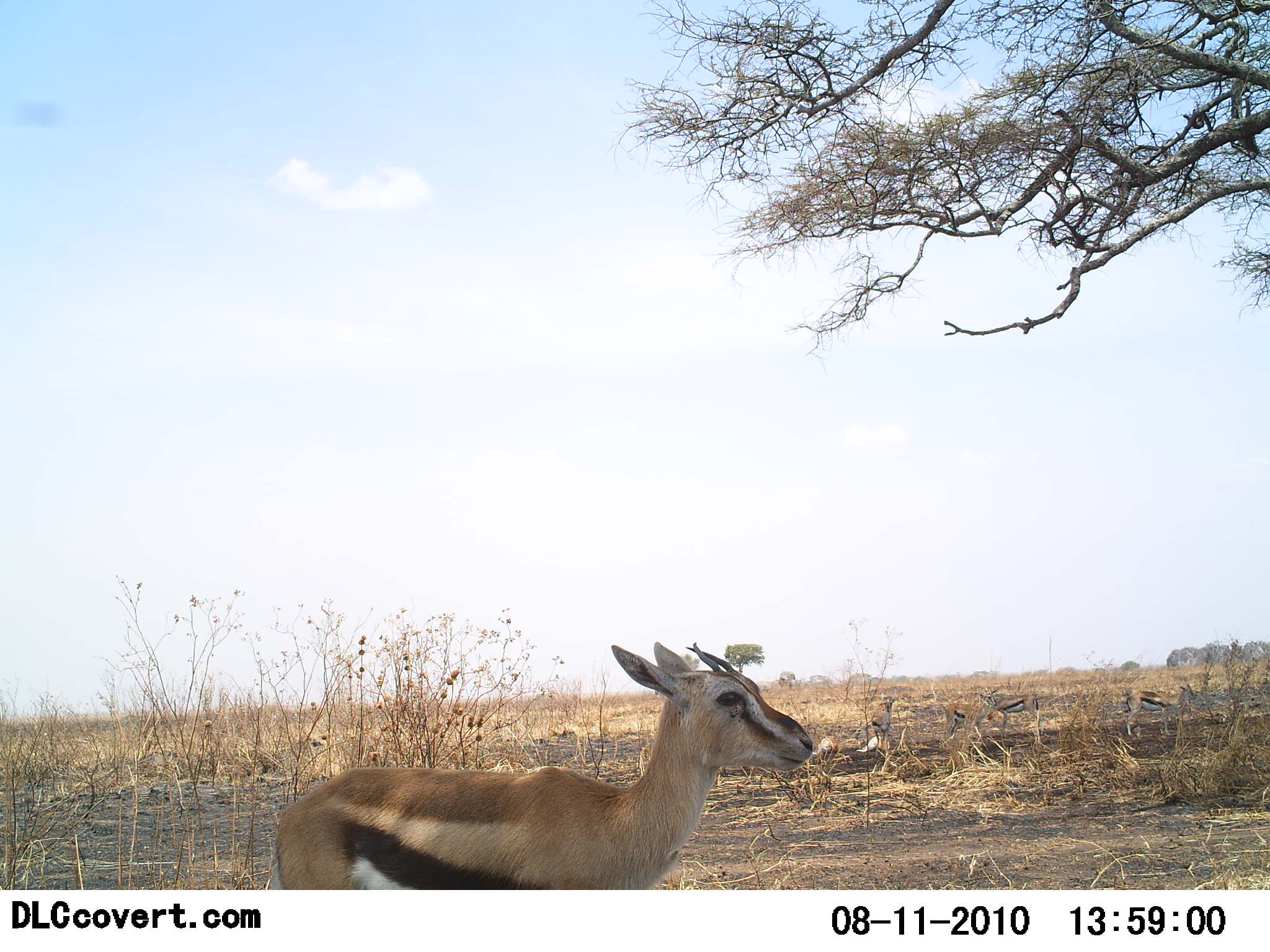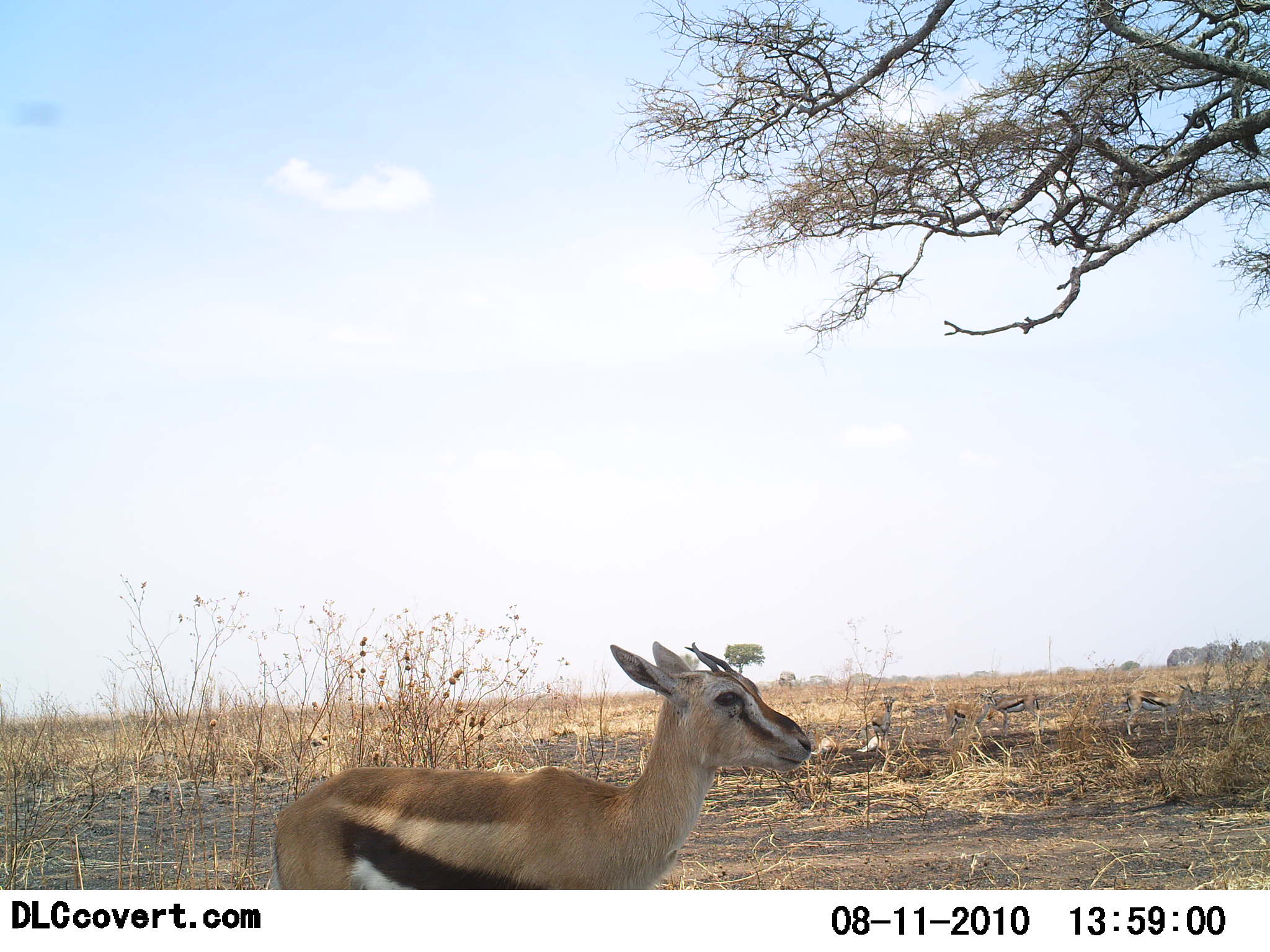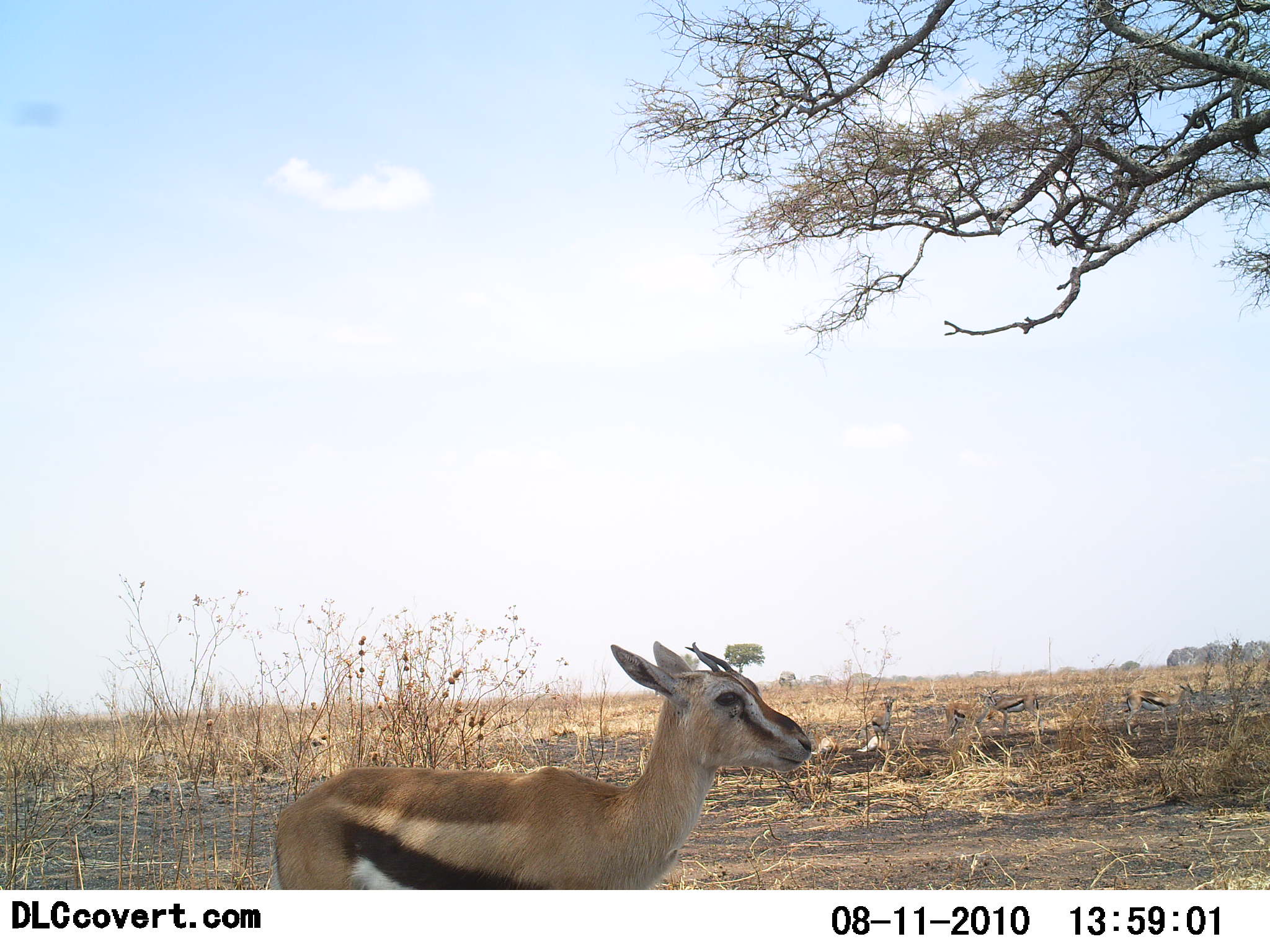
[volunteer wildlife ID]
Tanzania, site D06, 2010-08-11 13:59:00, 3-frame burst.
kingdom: Animalia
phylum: Chordata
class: Mammalia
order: Artiodactyla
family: Bovidae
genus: Eudorcas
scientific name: Eudorcas thomsonii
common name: thomson's gazelle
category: gazellethomsons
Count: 1.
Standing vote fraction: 100%.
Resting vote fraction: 13%.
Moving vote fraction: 0%.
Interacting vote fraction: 0%.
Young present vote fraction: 13%.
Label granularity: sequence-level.